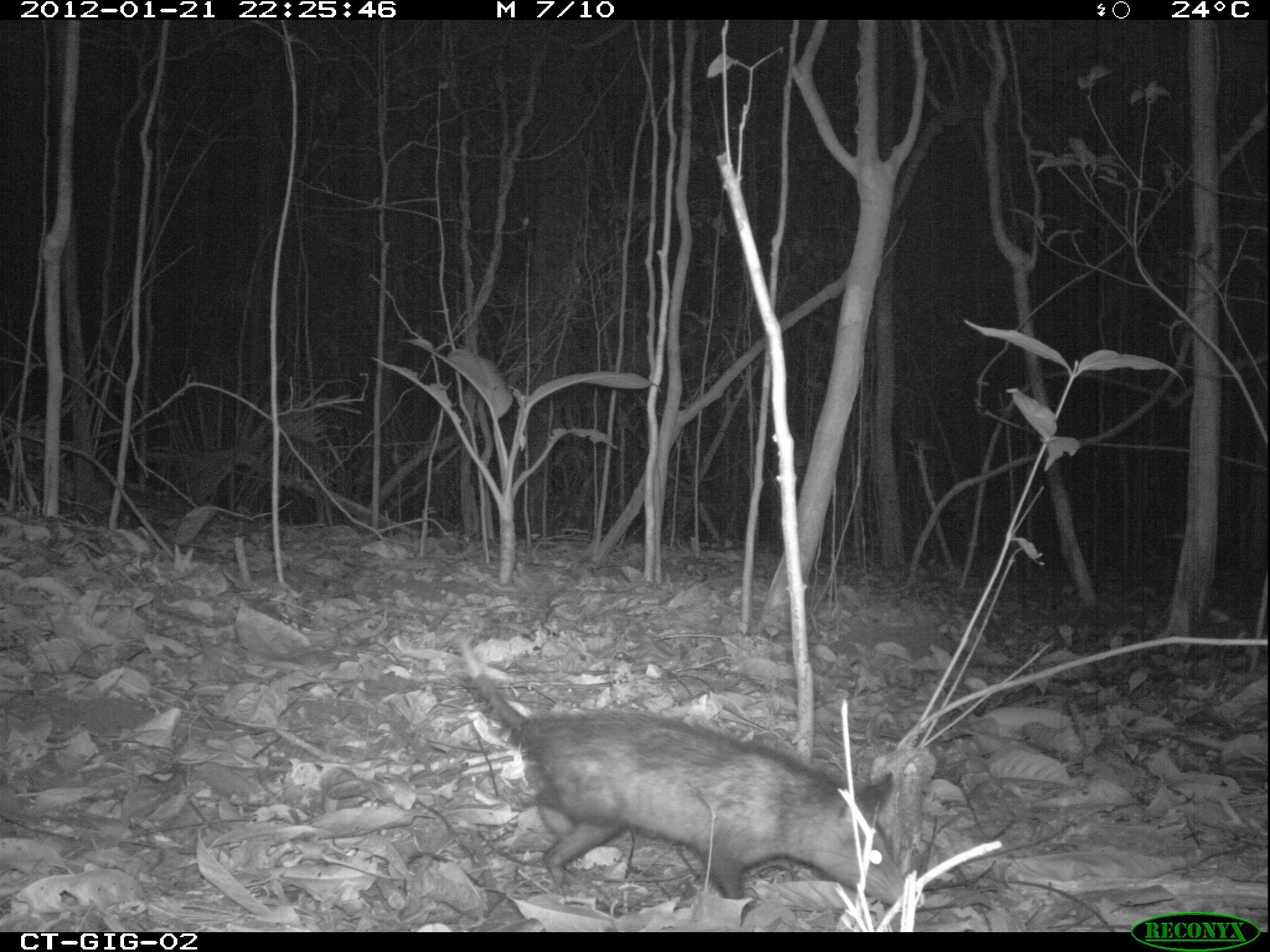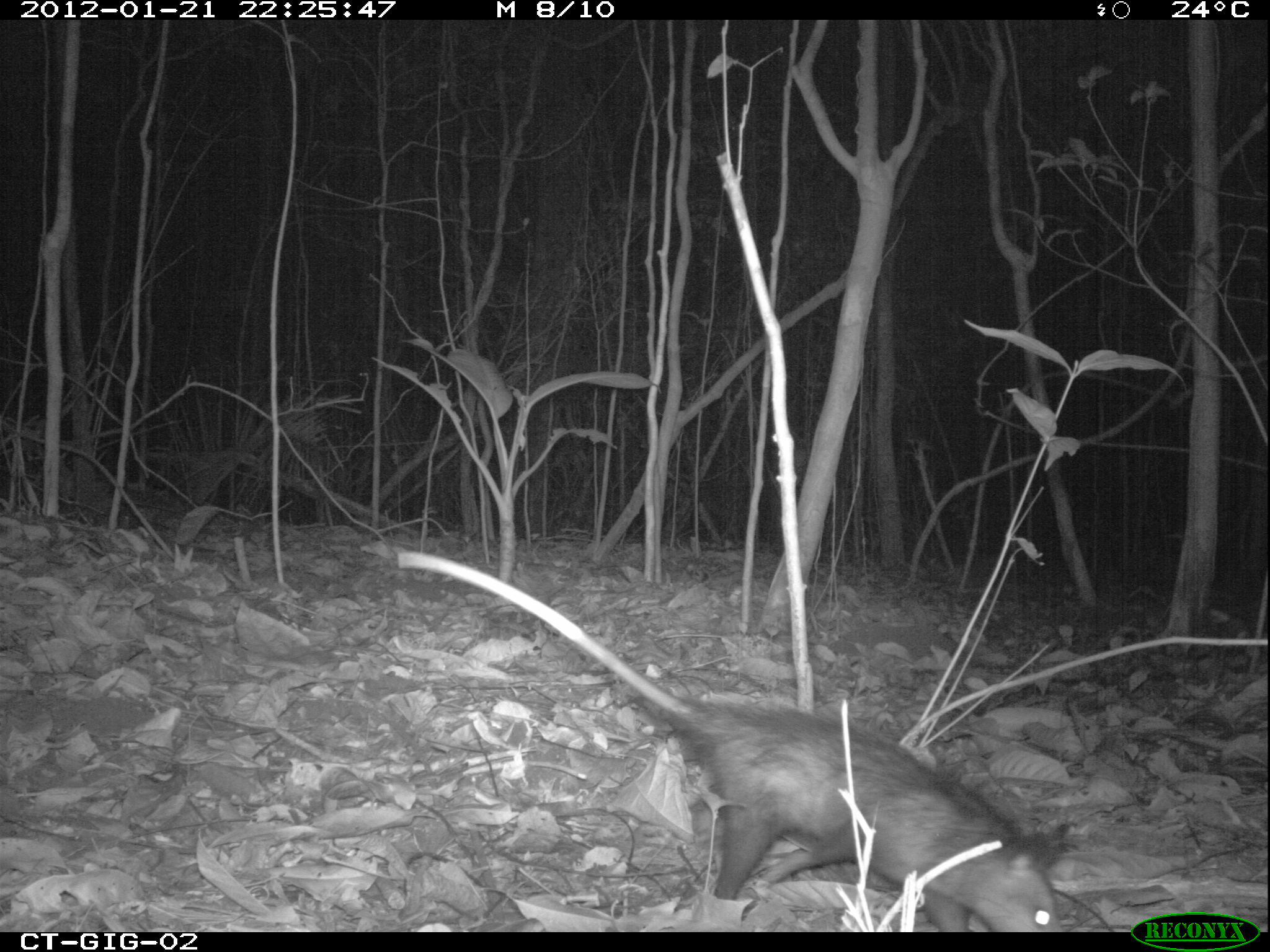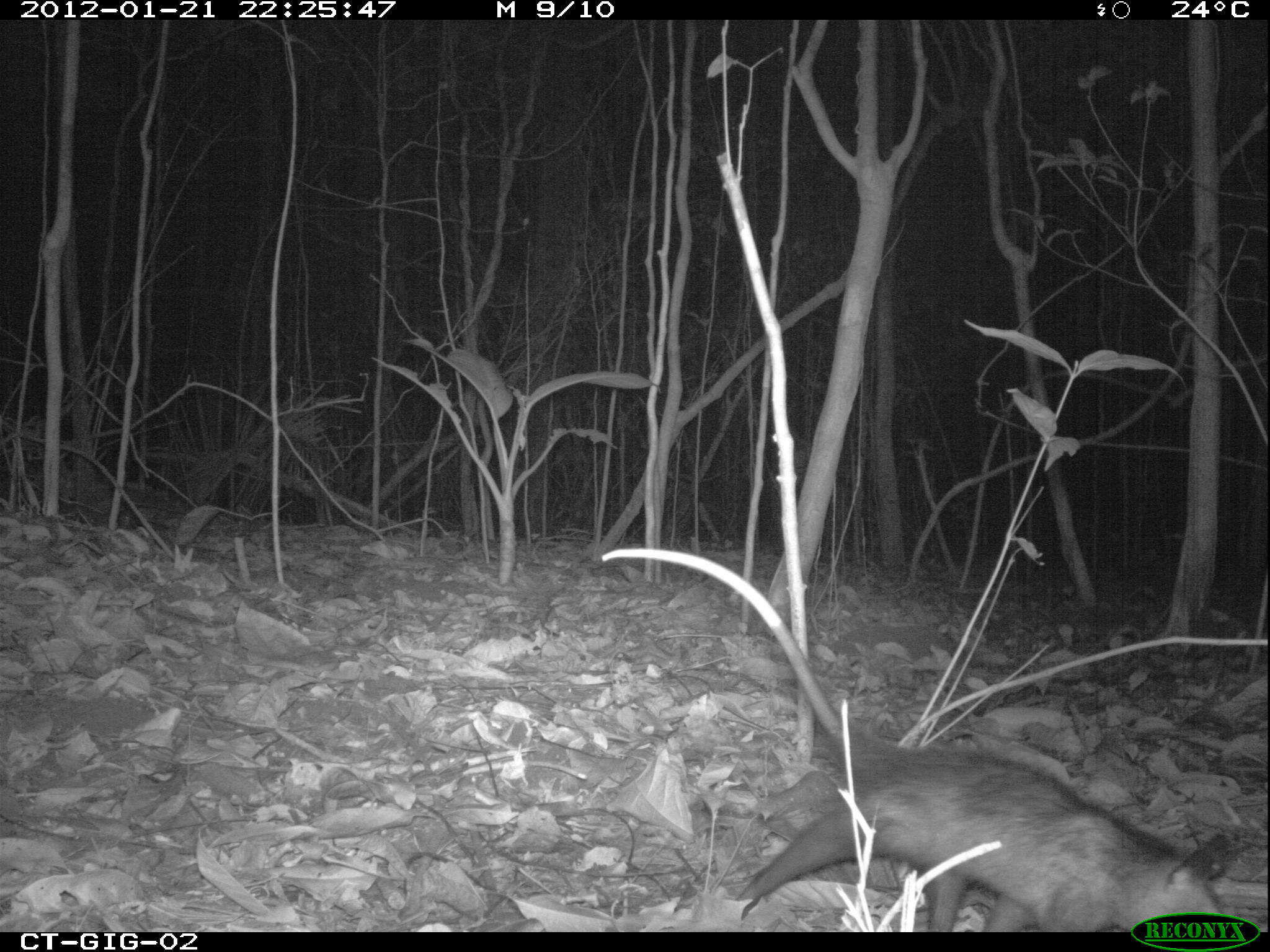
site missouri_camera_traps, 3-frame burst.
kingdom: Animalia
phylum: Chordata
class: Mammalia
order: Didelphimorphia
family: Didelphidae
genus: Didelphis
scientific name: Didelphis marsupialis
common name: common opossum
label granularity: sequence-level